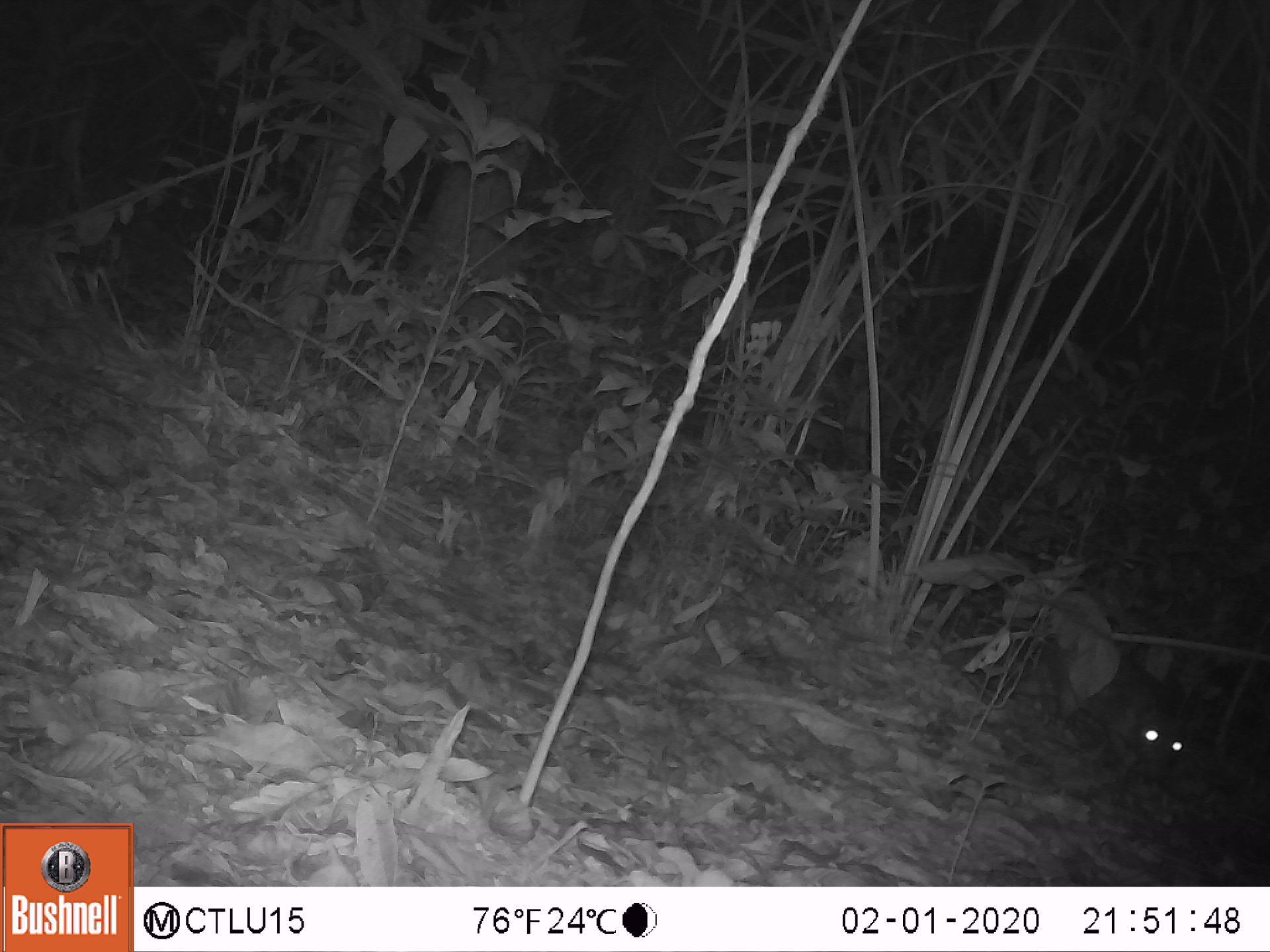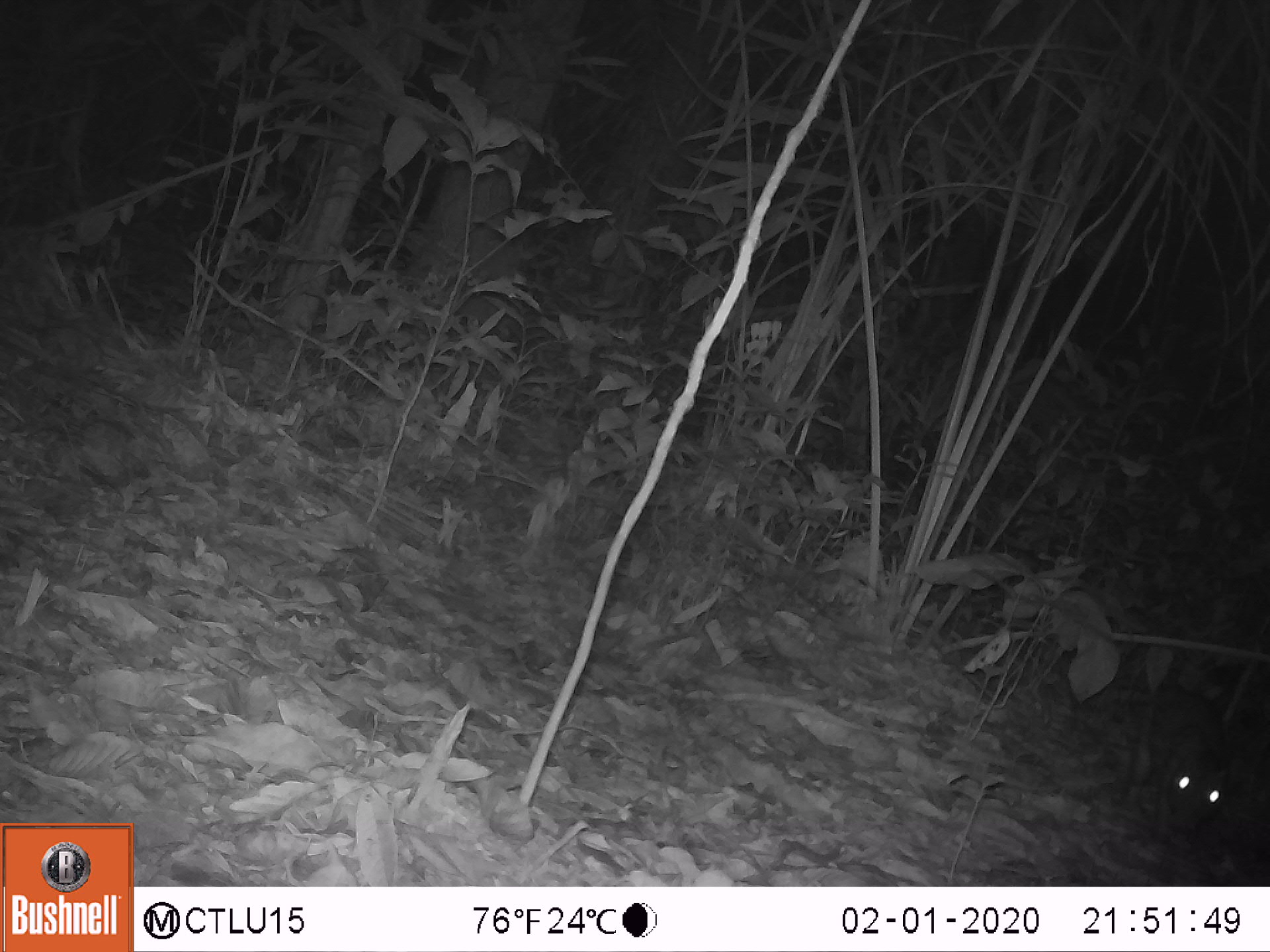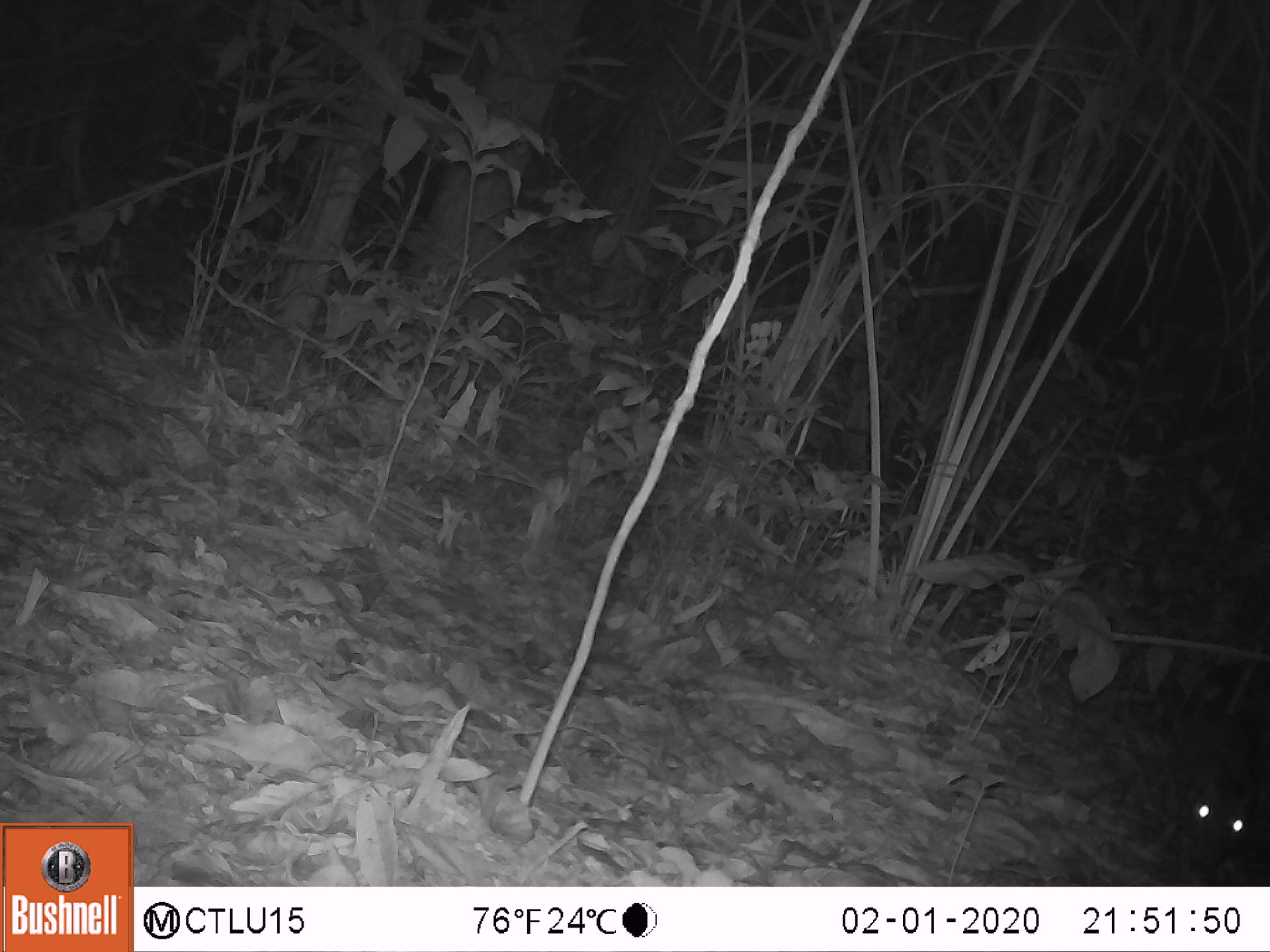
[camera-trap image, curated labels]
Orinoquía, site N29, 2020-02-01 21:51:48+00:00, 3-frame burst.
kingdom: Animalia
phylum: Chordata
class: Mammalia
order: Rodentia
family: Cuniculidae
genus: Cuniculus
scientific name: Cuniculus paca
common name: spotted paca